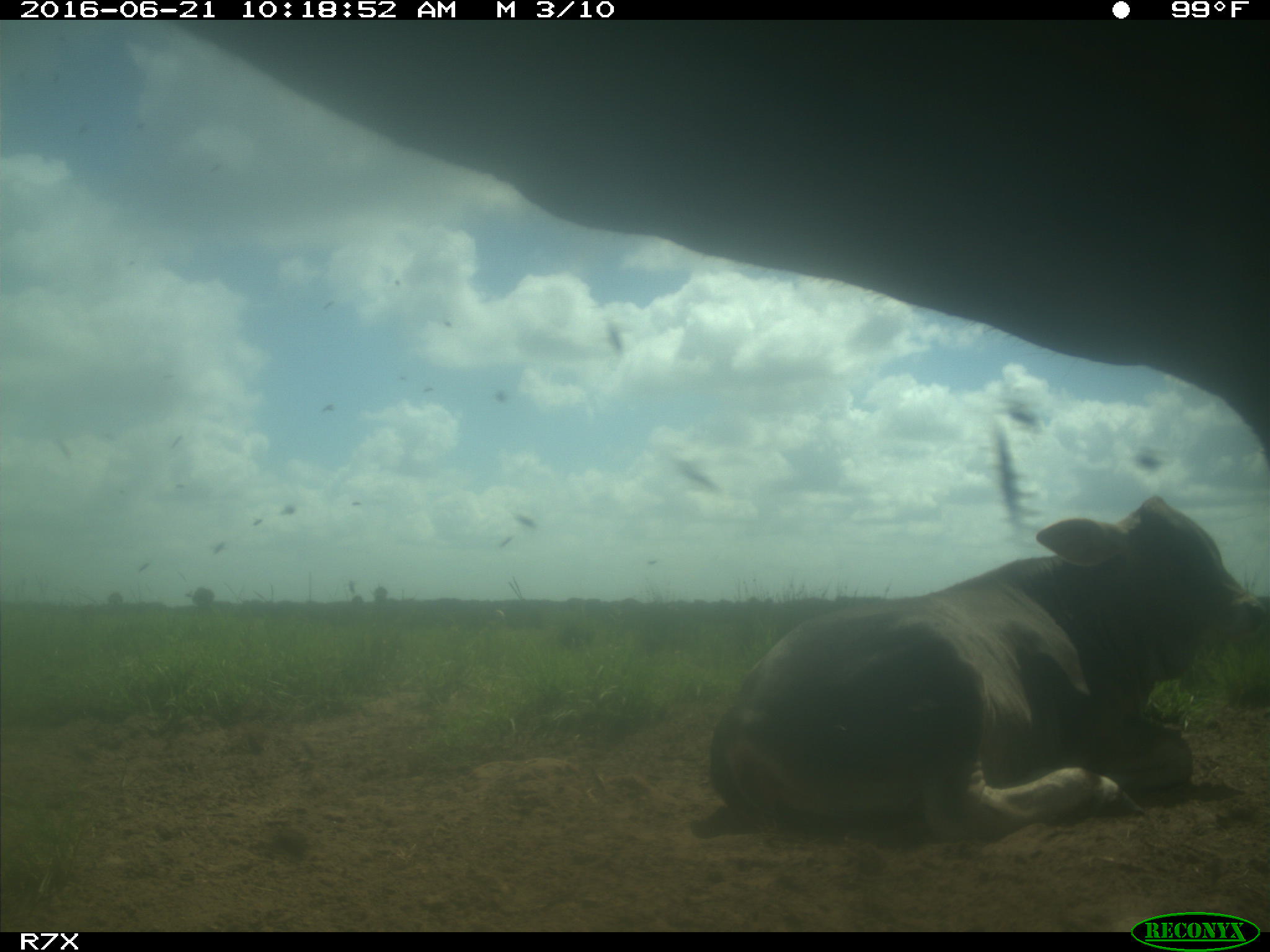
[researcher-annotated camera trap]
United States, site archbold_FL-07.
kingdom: Animalia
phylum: Chordata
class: Mammalia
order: Artiodactyla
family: Bovidae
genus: Bos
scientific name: Bos taurus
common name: domestic cow